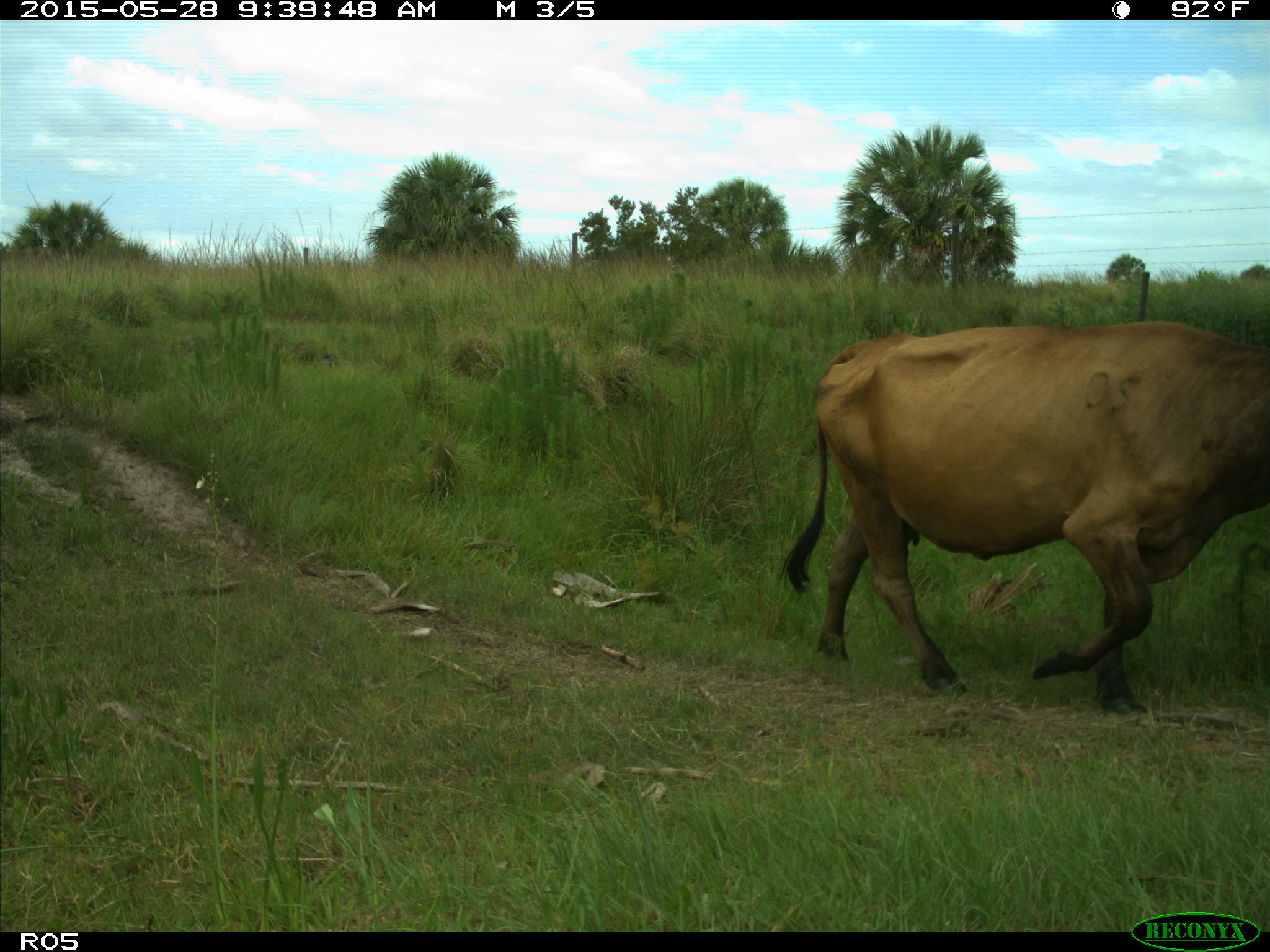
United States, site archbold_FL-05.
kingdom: Animalia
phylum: Chordata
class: Mammalia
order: Artiodactyla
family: Bovidae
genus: Bos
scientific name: Bos taurus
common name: domestic cow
Bos taurus (domestic cow).